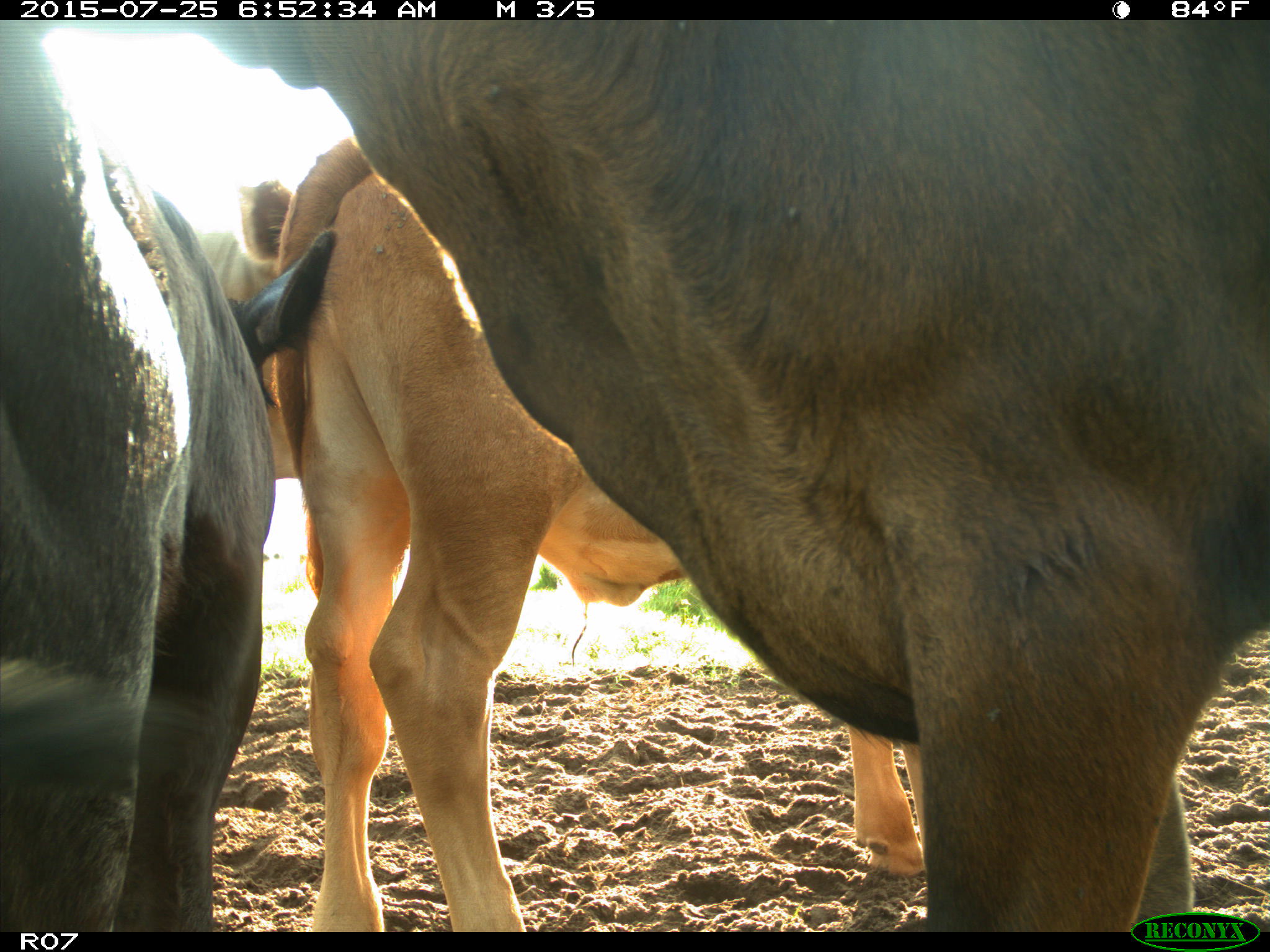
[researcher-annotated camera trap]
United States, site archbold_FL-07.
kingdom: Animalia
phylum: Chordata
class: Mammalia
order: Artiodactyla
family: Bovidae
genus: Bos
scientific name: Bos taurus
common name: domestic cow